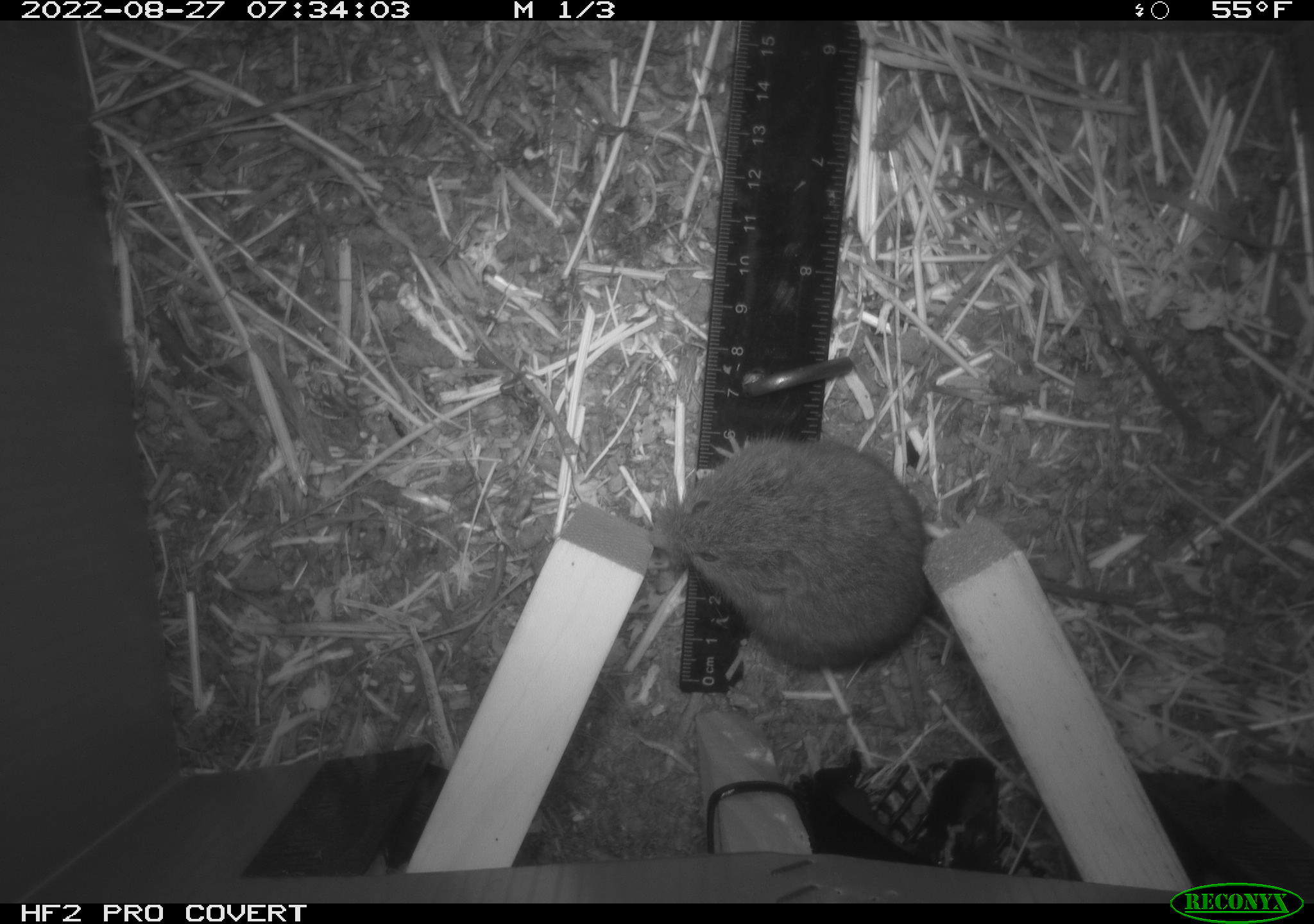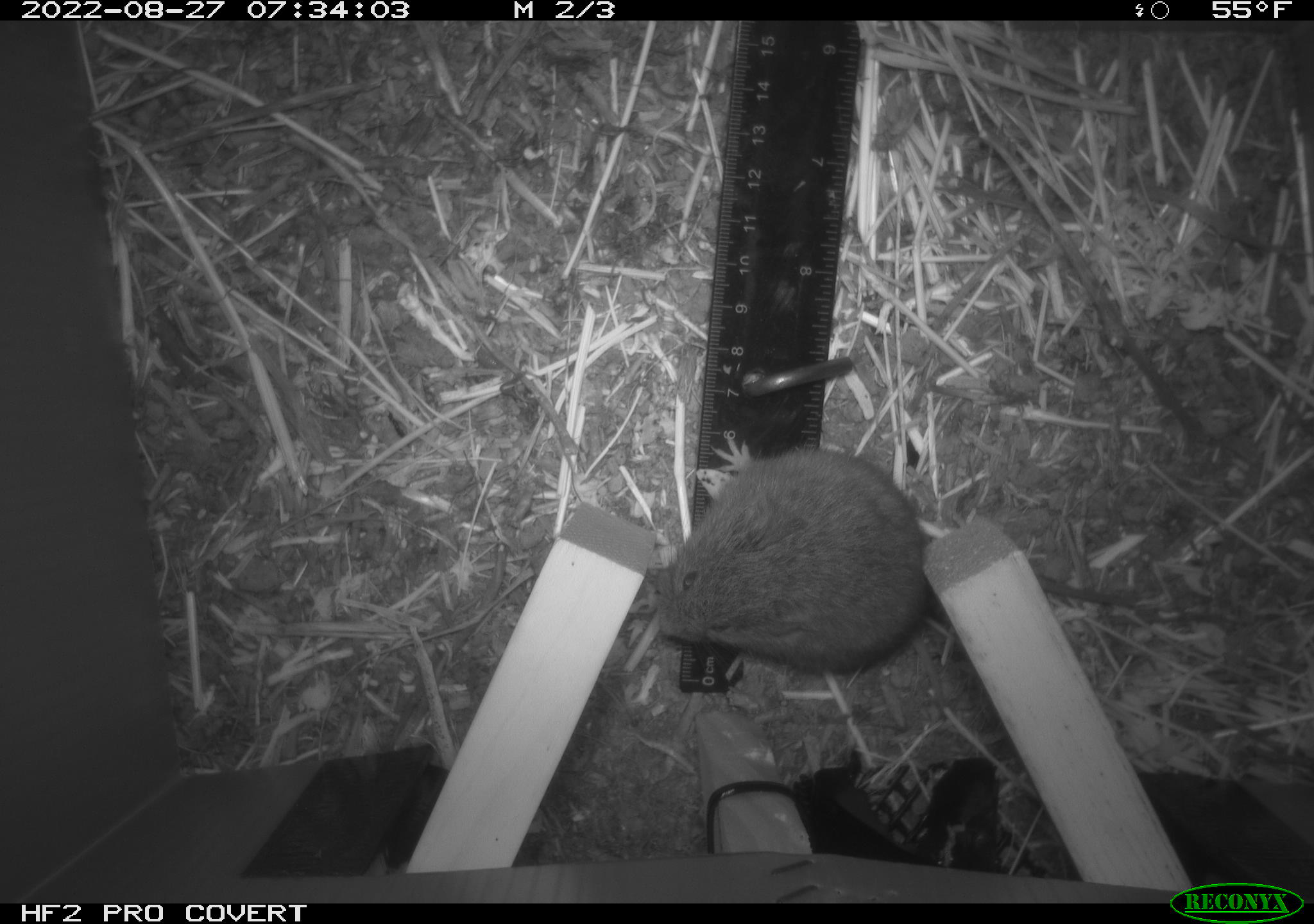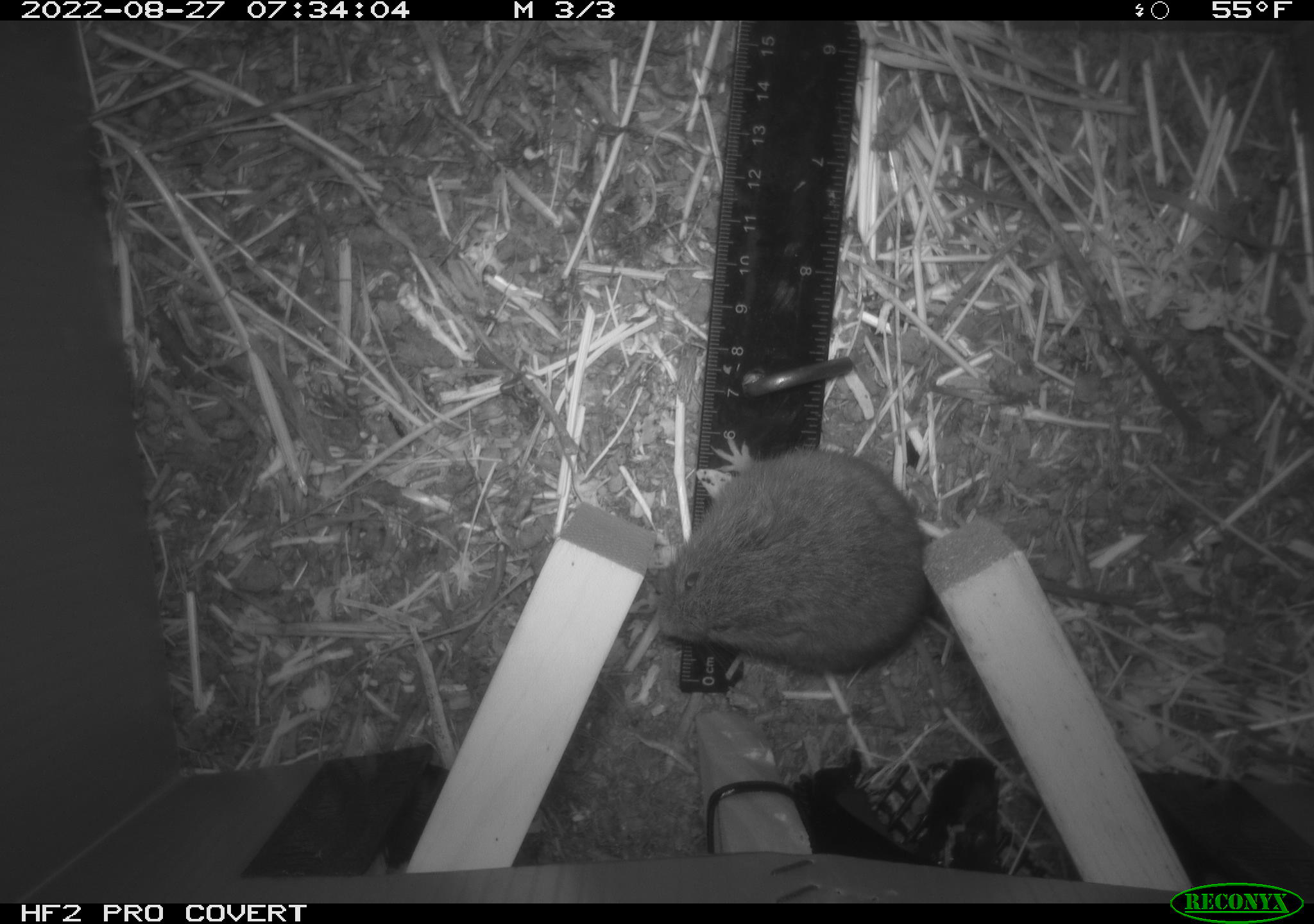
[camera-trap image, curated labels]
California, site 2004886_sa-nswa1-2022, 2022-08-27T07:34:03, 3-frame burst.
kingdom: Animalia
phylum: Chordata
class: Mammalia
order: Rodentia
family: Cricetidae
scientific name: Cricetidae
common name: hamsters, voles, lemmings, and allies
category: cricetidae family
Cricetidae family (hamsters, voles, lemmings, and allies) (Cricetidae).